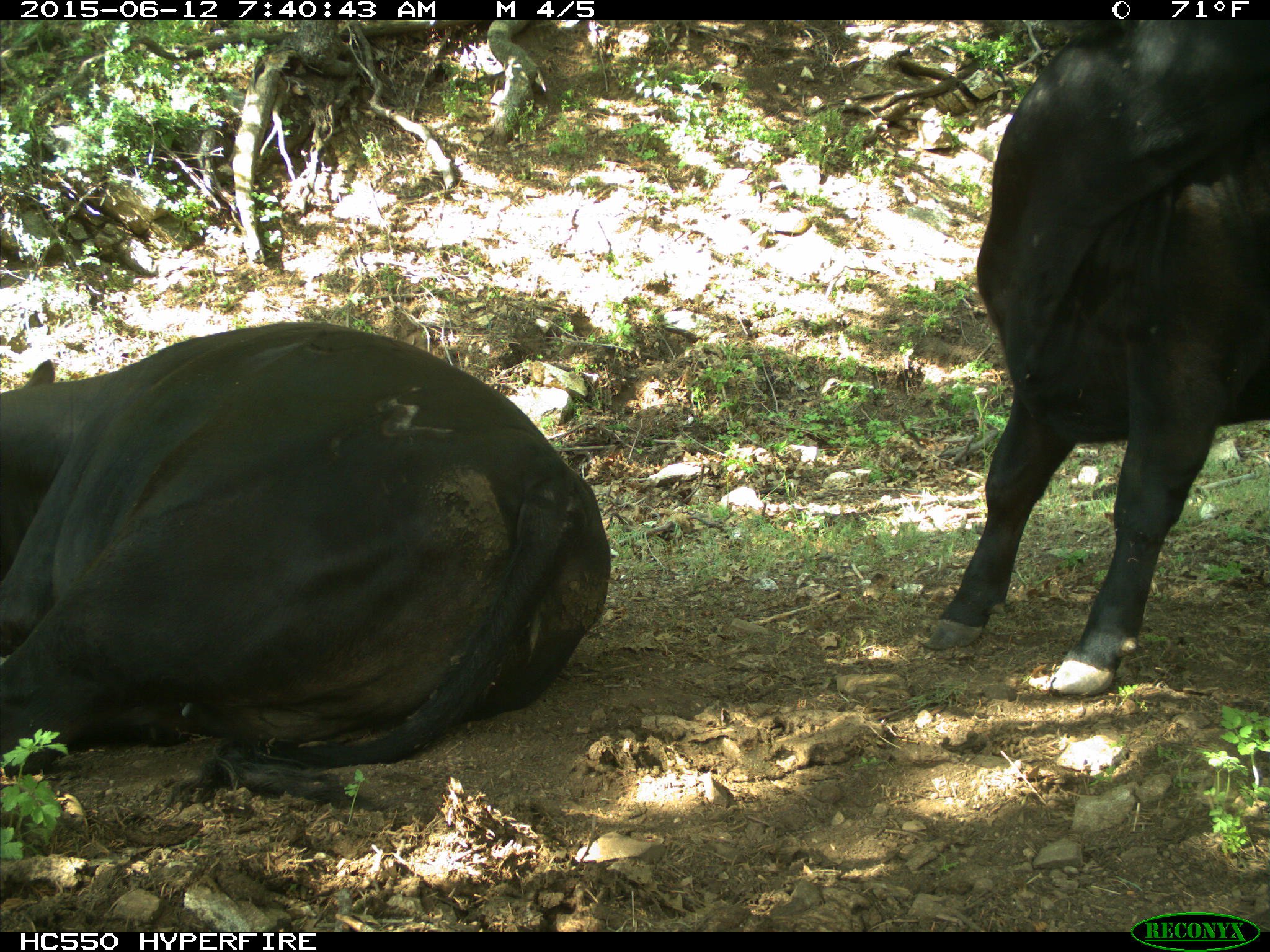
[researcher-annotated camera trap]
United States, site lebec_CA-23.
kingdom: Animalia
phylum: Chordata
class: Mammalia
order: Artiodactyla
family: Bovidae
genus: Bos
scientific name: Bos taurus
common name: domestic cow